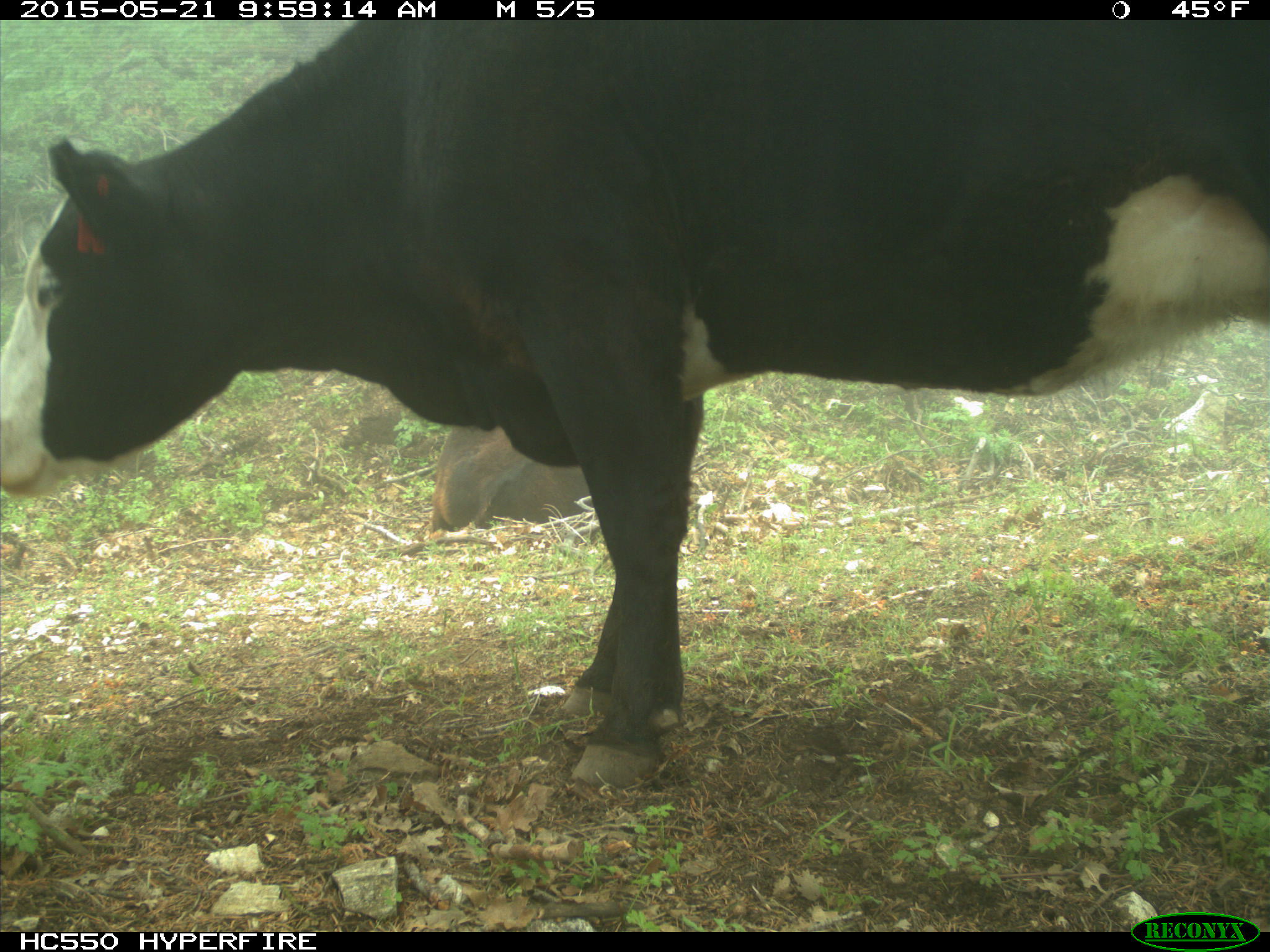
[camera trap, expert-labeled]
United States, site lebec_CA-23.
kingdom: Animalia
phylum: Chordata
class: Mammalia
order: Artiodactyla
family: Bovidae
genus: Bos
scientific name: Bos taurus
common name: domestic cow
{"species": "Bos taurus (domestic cow)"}